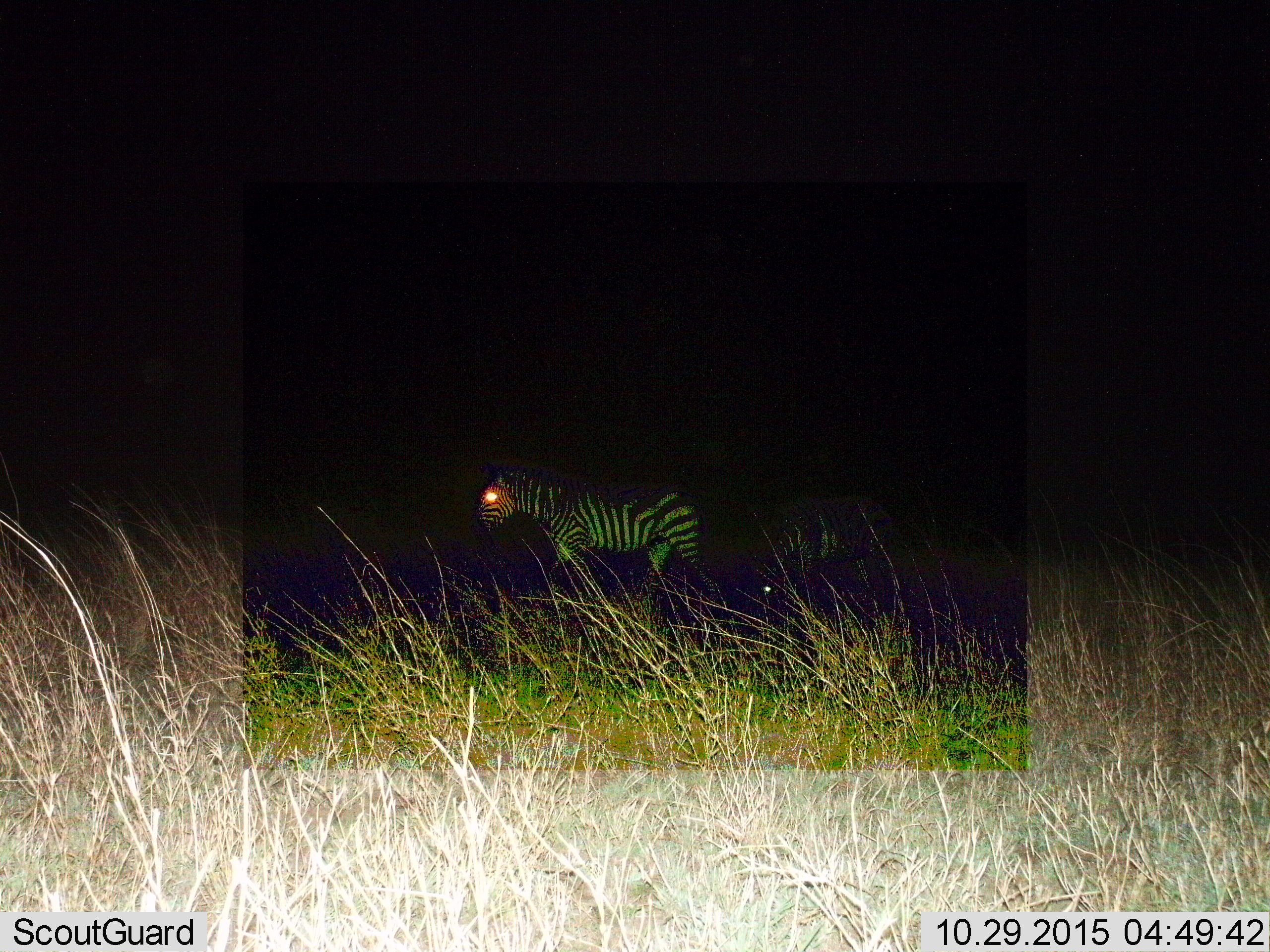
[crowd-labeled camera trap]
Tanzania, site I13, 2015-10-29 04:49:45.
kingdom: Animalia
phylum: Chordata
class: Mammalia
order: Perissodactyla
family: Equidae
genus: Equus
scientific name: Equus quagga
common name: plains zebra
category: zebra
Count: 2.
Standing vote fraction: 50%.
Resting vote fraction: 10%.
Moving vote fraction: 50%.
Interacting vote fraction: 0%.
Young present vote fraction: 0%.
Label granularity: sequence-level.